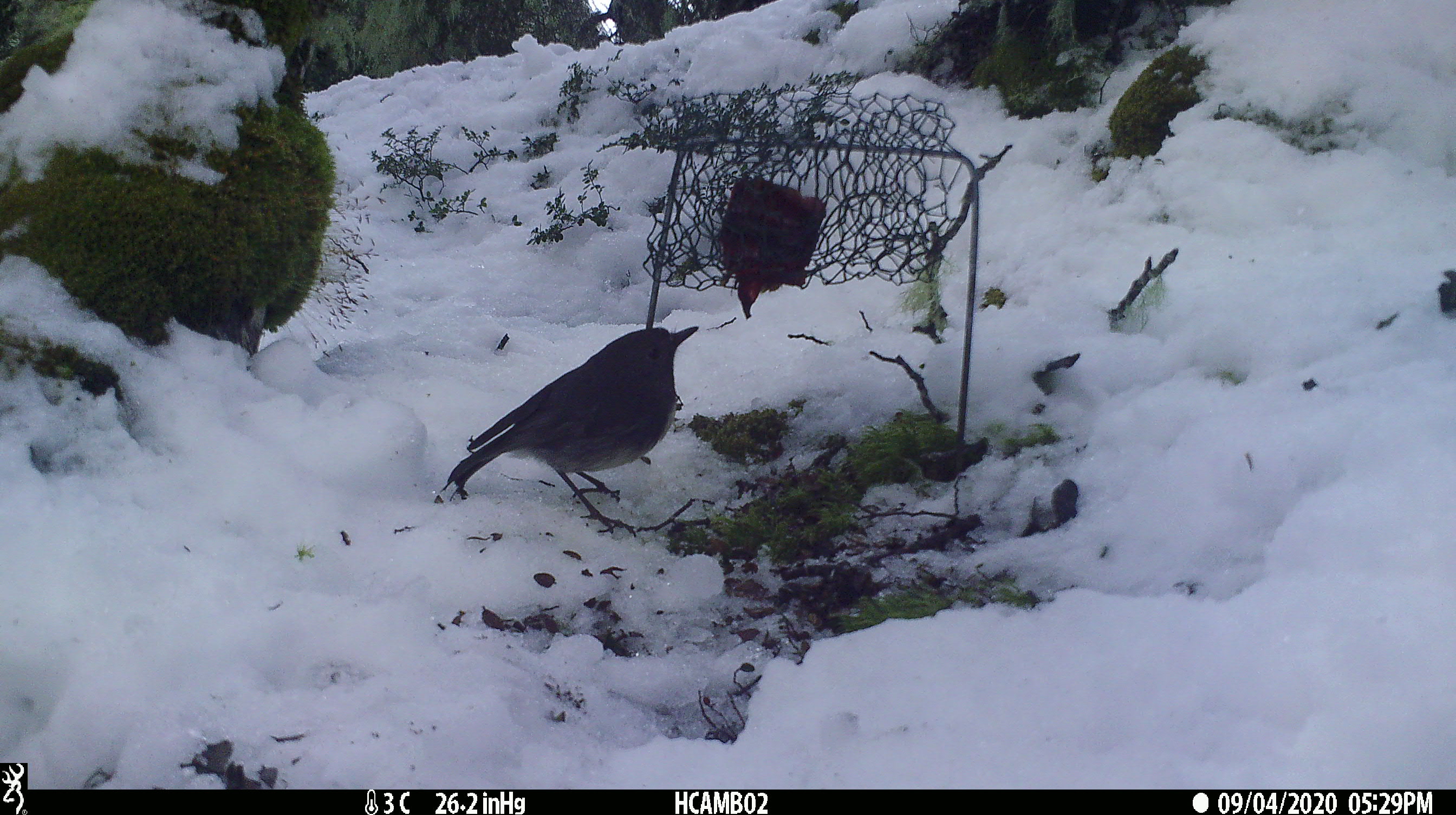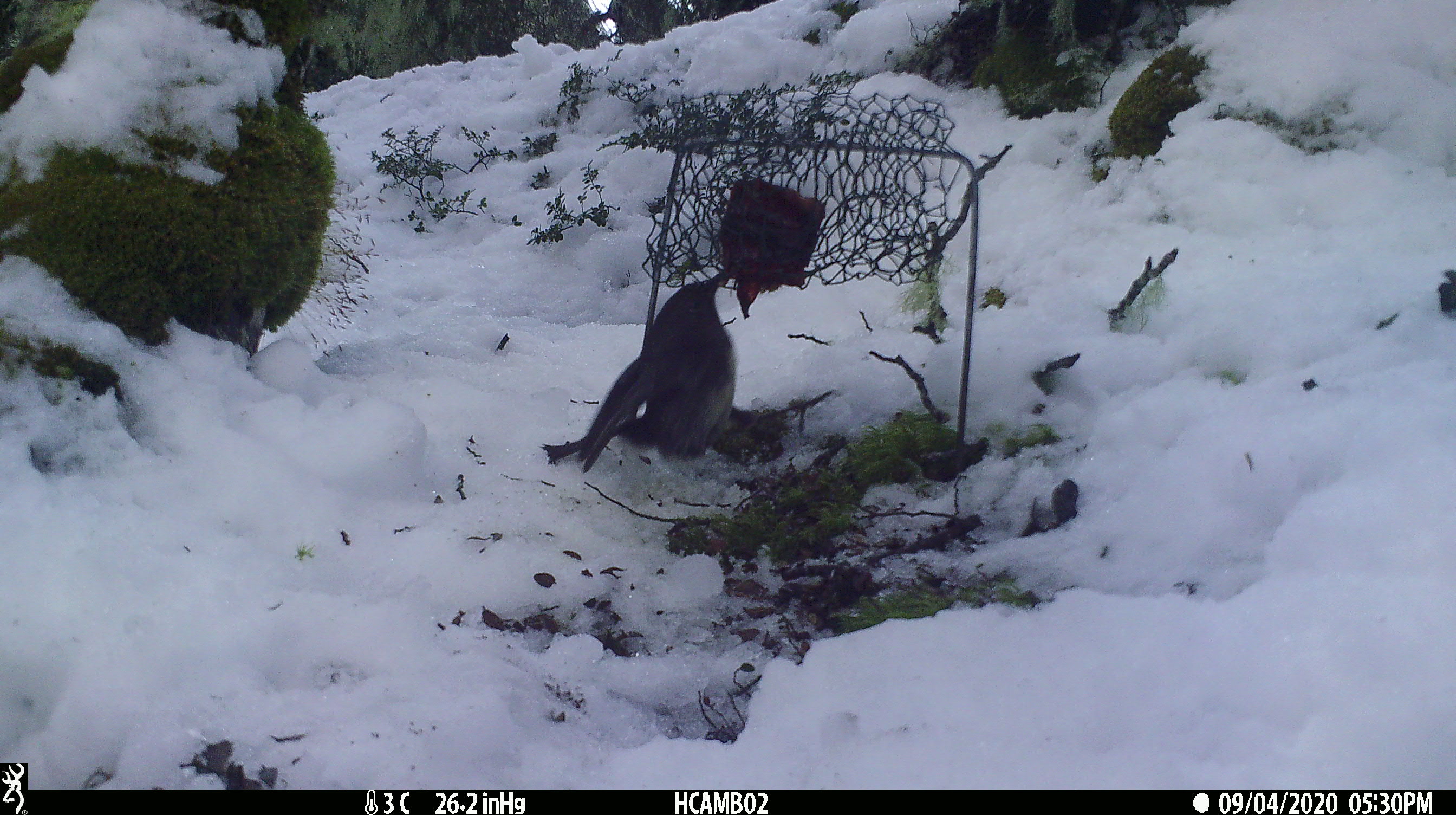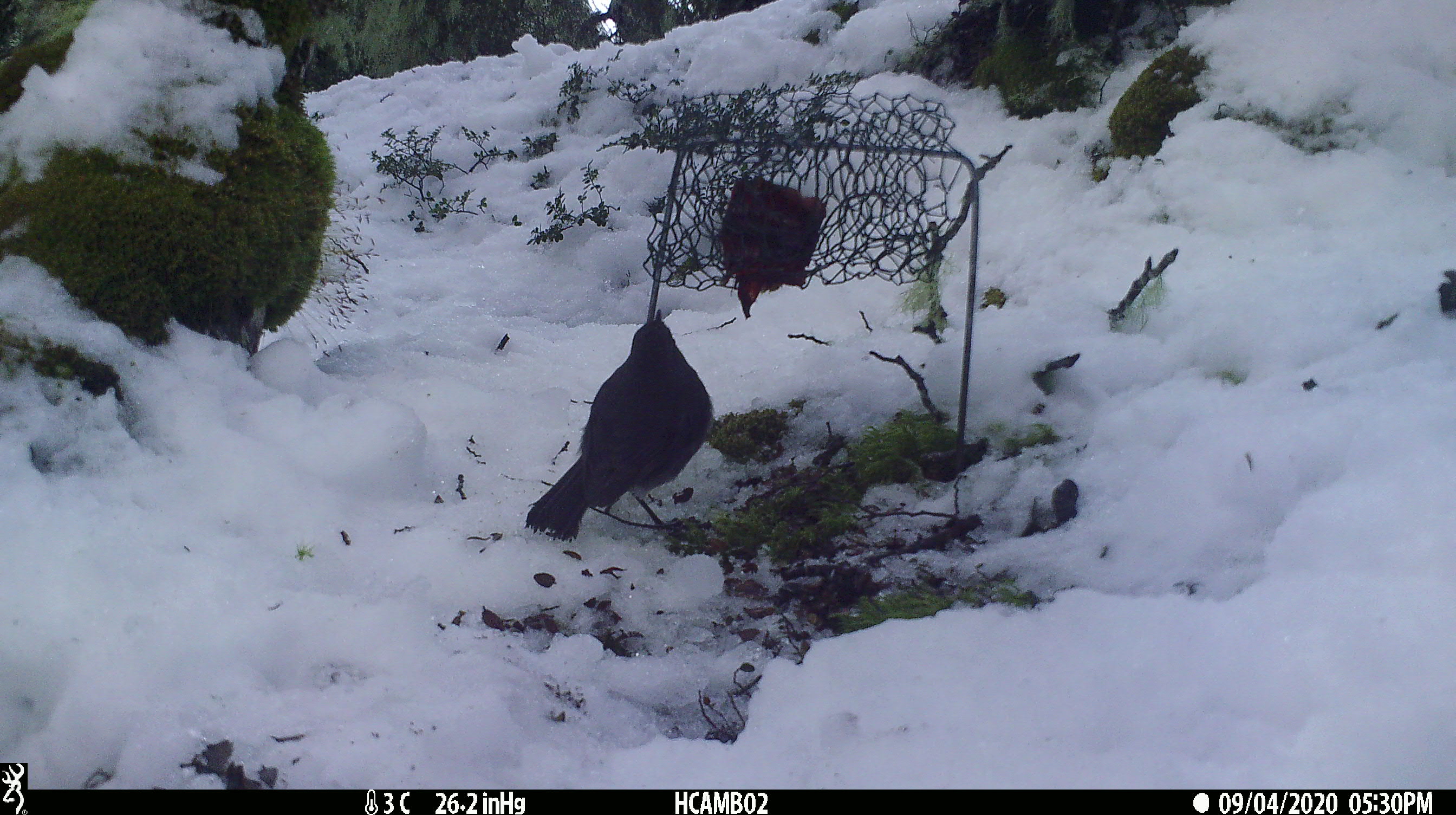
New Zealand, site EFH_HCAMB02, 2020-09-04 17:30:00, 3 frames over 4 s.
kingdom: Animalia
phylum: Chordata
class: Aves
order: Passeriformes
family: Petroicidae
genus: Petroica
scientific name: Petroica australis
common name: new zealand robin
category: robin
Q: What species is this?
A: Robin (new zealand robin) (Petroica australis).